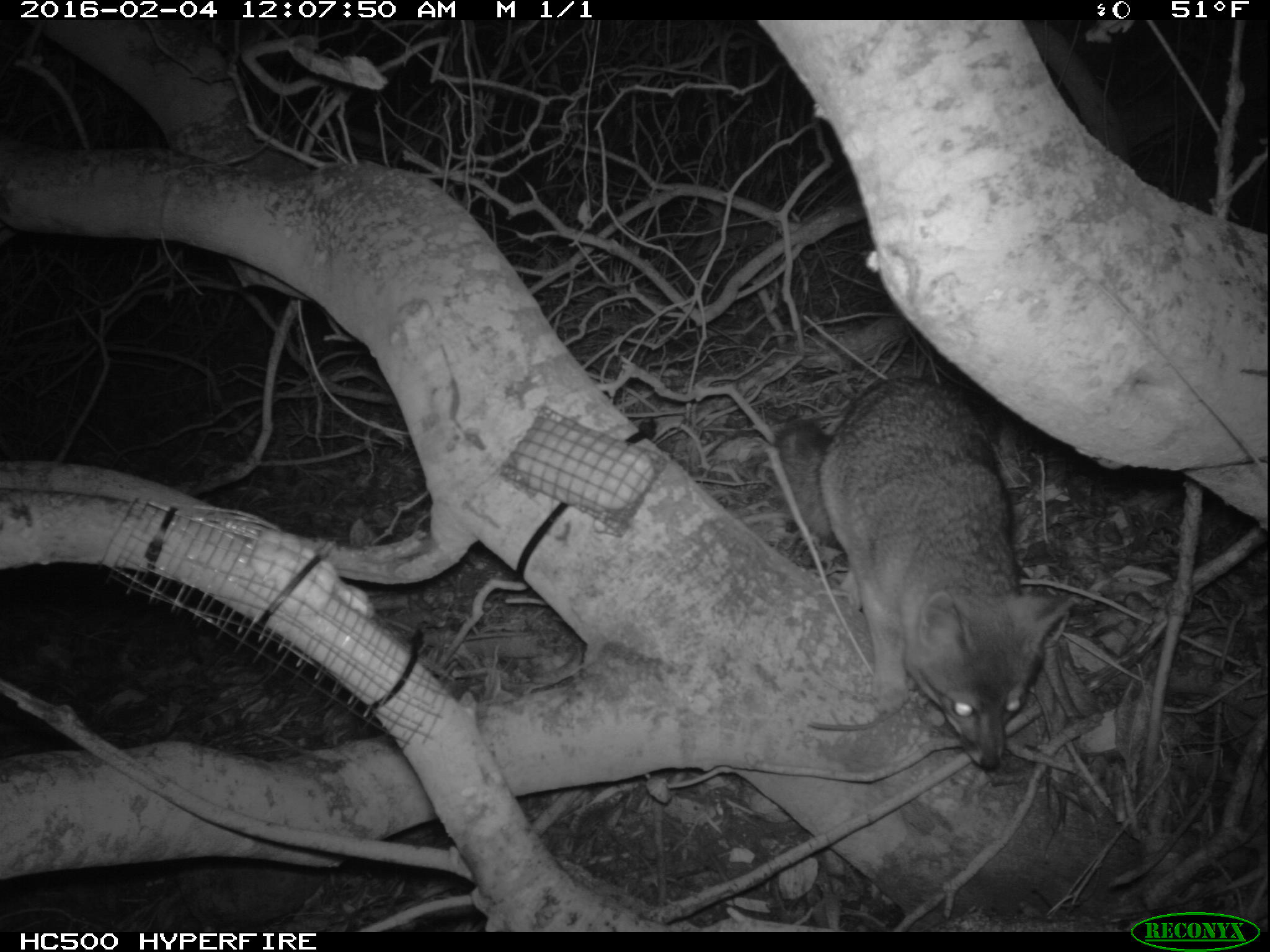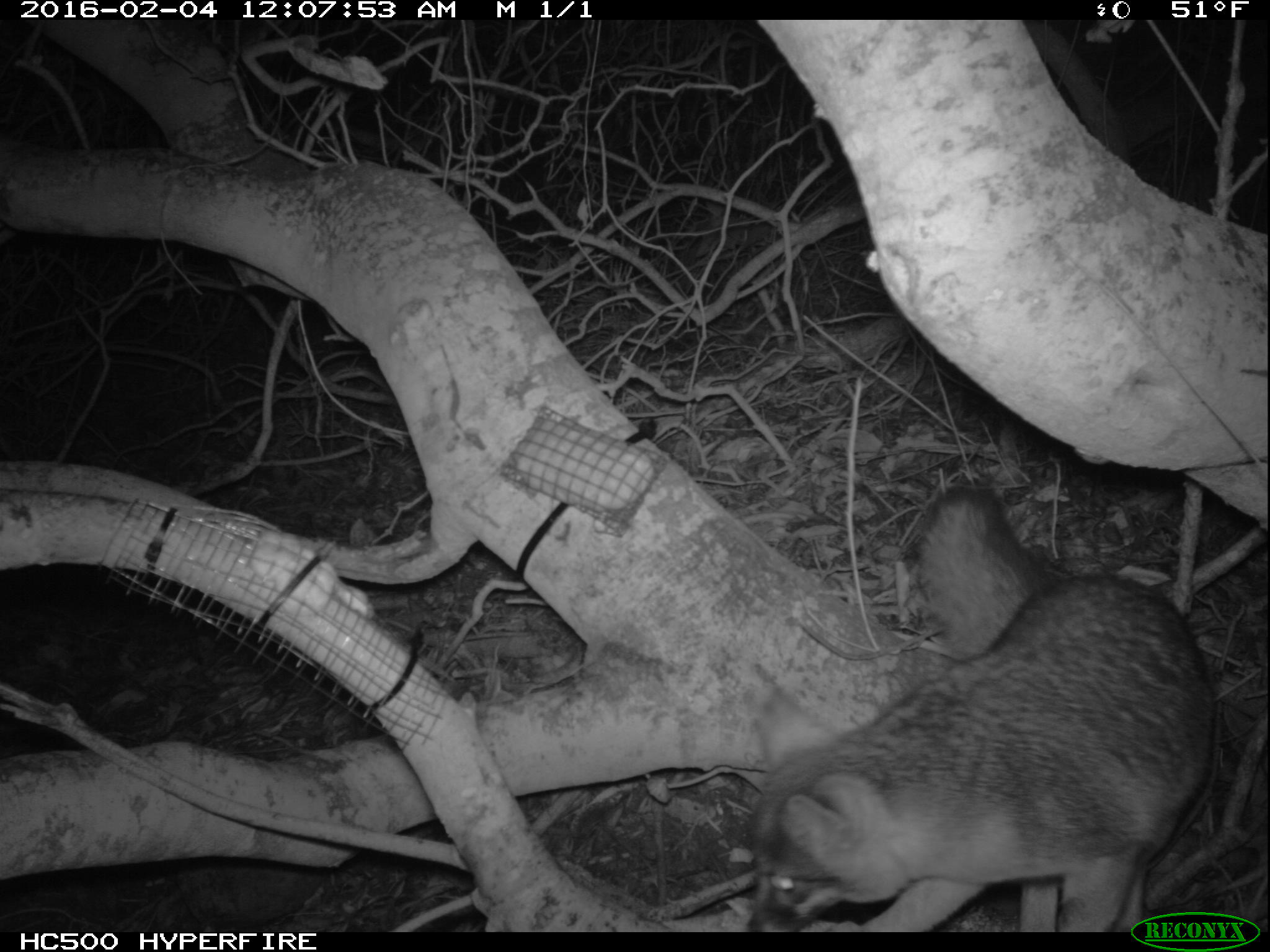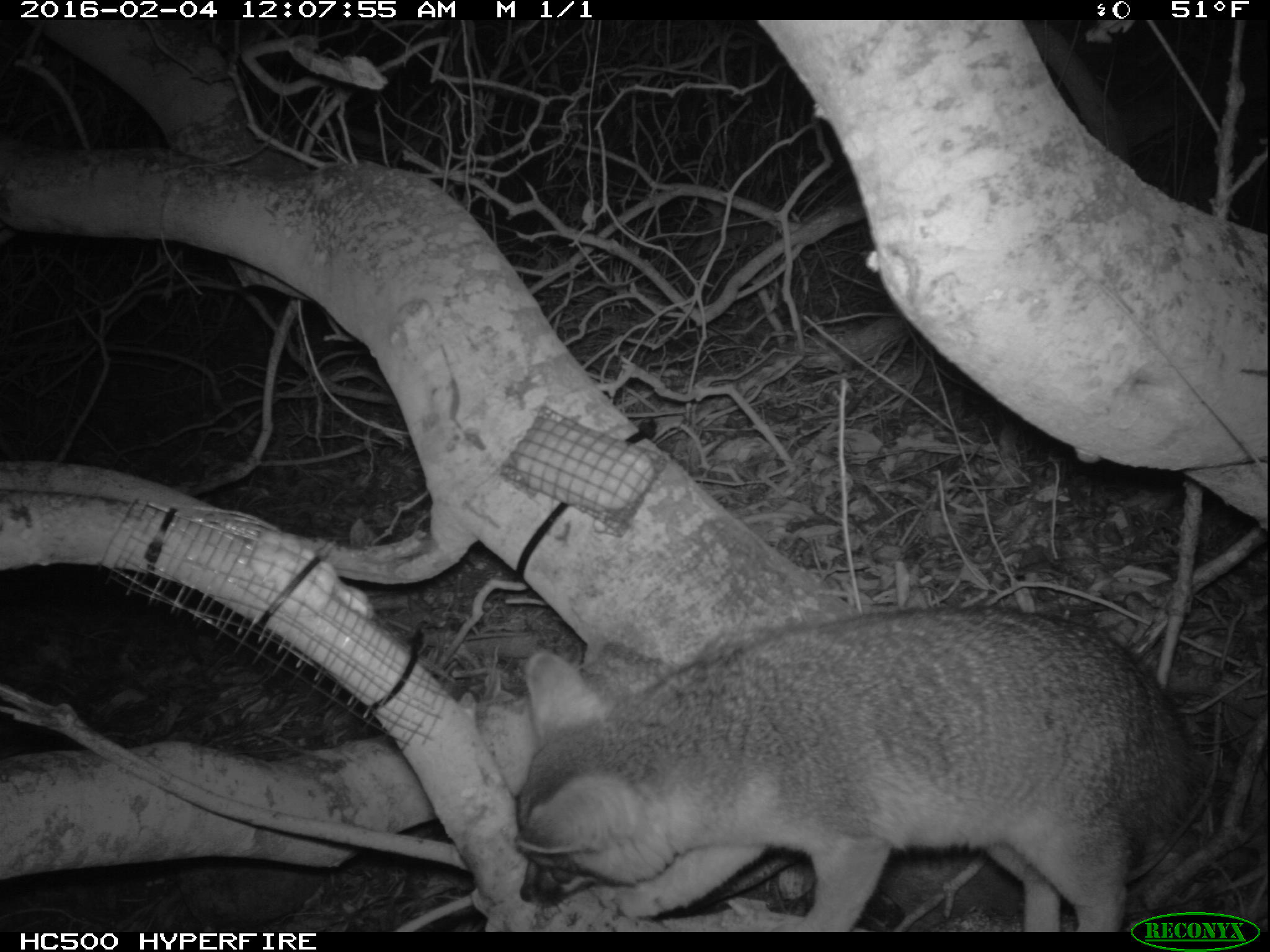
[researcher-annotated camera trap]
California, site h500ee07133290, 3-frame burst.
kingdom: Animalia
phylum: Chordata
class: Mammalia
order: Carnivora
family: Canidae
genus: Urocyon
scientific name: Urocyon littoralis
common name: island fox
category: fox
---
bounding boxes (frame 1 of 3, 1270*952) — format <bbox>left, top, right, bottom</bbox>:
fox: <bbox>778, 374, 1070, 768</bbox>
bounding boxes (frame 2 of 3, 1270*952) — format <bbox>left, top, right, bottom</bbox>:
fox: <bbox>744, 482, 1215, 929</bbox>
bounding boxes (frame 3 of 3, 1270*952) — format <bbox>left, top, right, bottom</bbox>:
fox: <bbox>516, 604, 1192, 932</bbox>